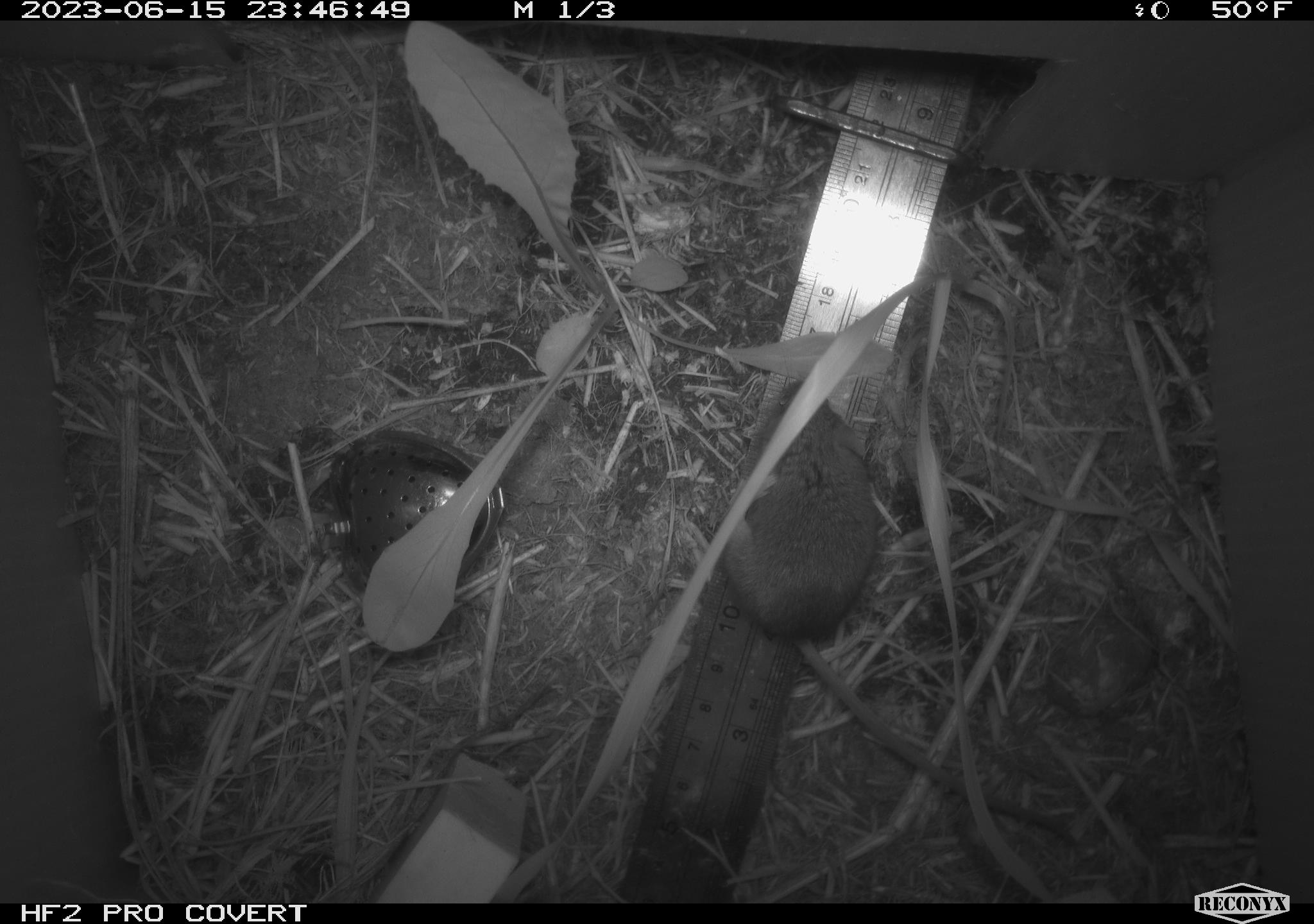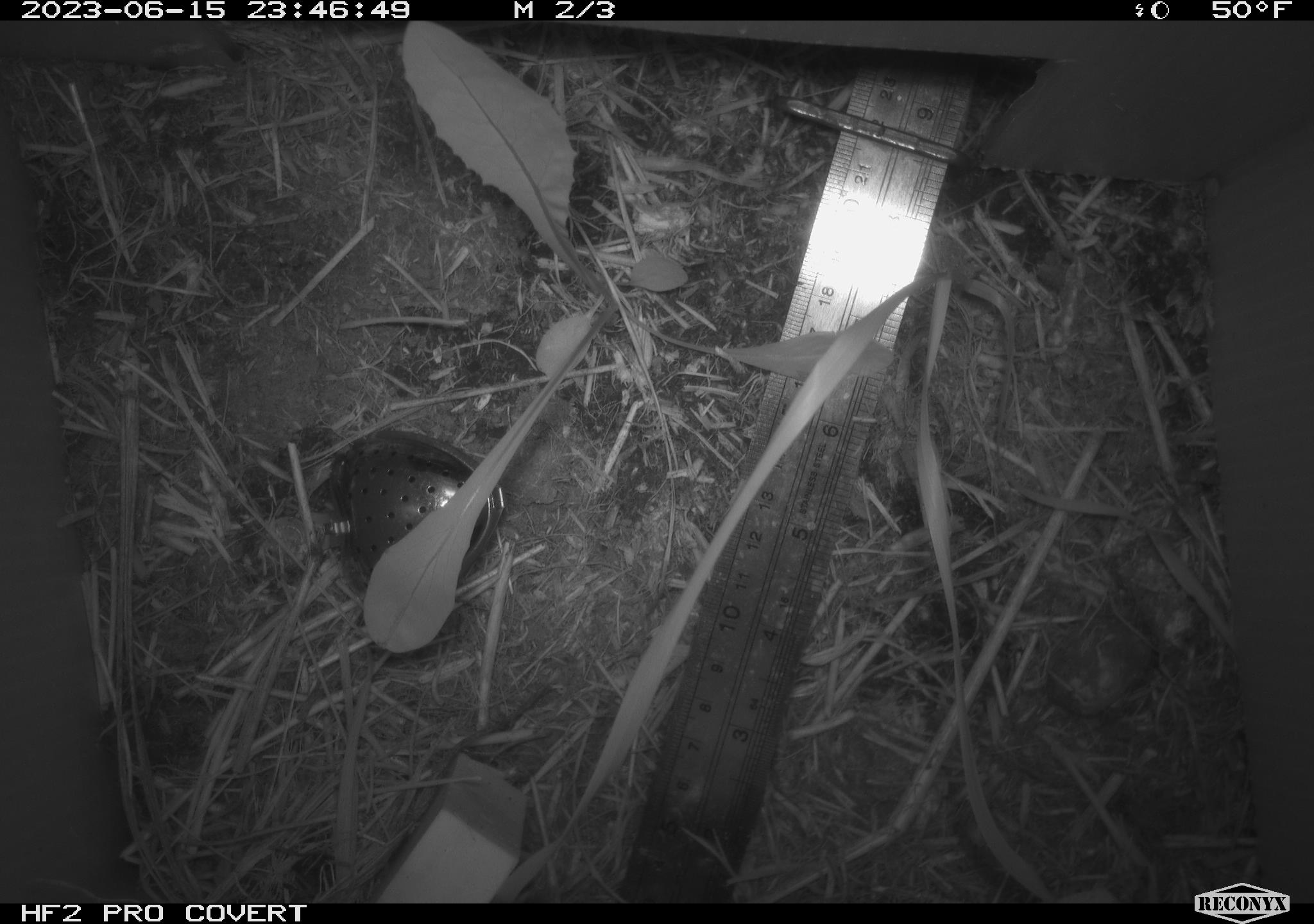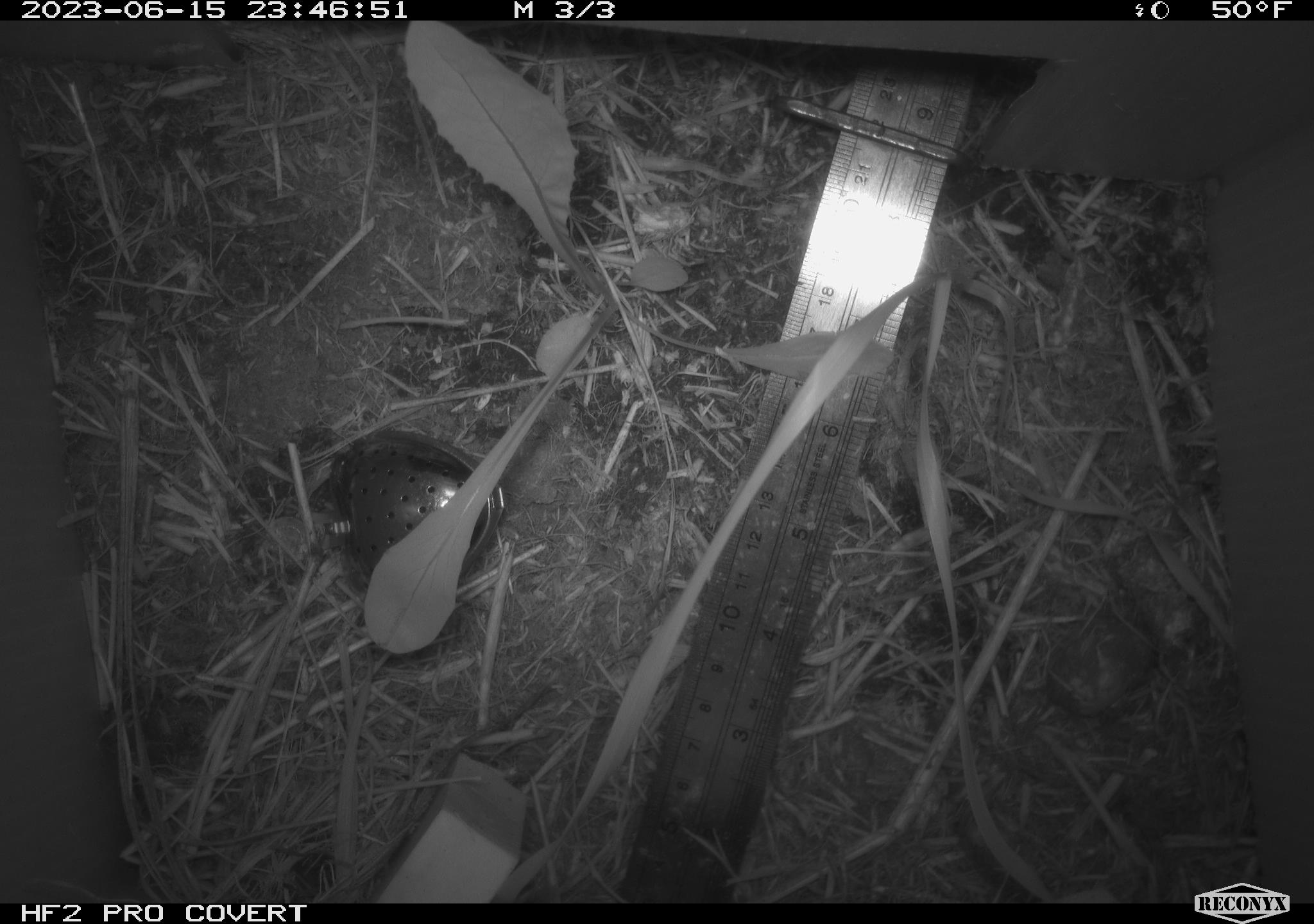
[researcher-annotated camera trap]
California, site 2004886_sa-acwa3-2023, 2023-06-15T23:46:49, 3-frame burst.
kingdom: Animalia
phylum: Chordata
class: Mammalia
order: Rodentia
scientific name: Rodentia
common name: mouse species